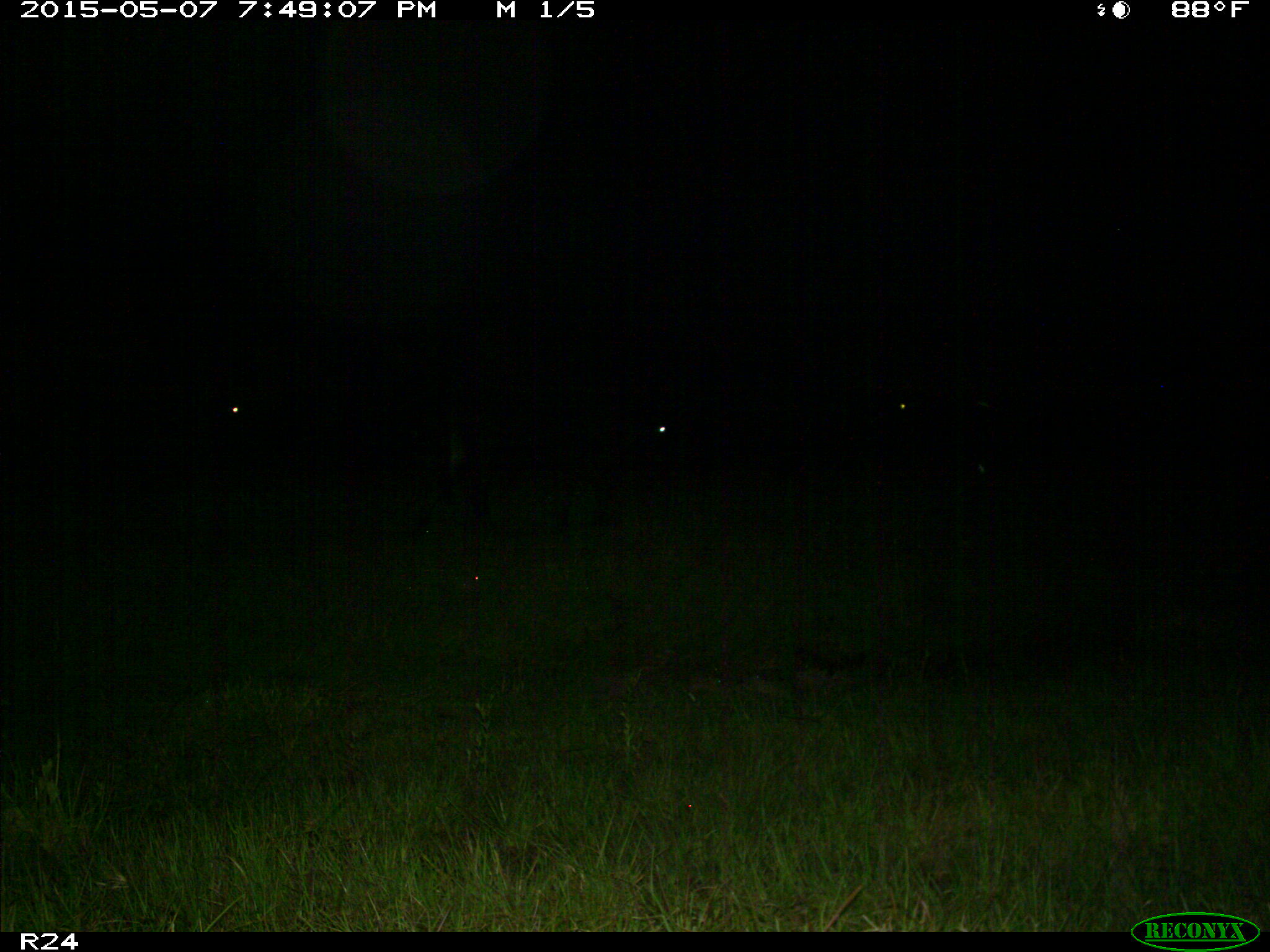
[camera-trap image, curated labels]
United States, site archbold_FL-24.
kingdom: Animalia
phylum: Chordata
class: Mammalia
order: Artiodactyla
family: Bovidae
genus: Bos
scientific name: Bos taurus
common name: domestic cow